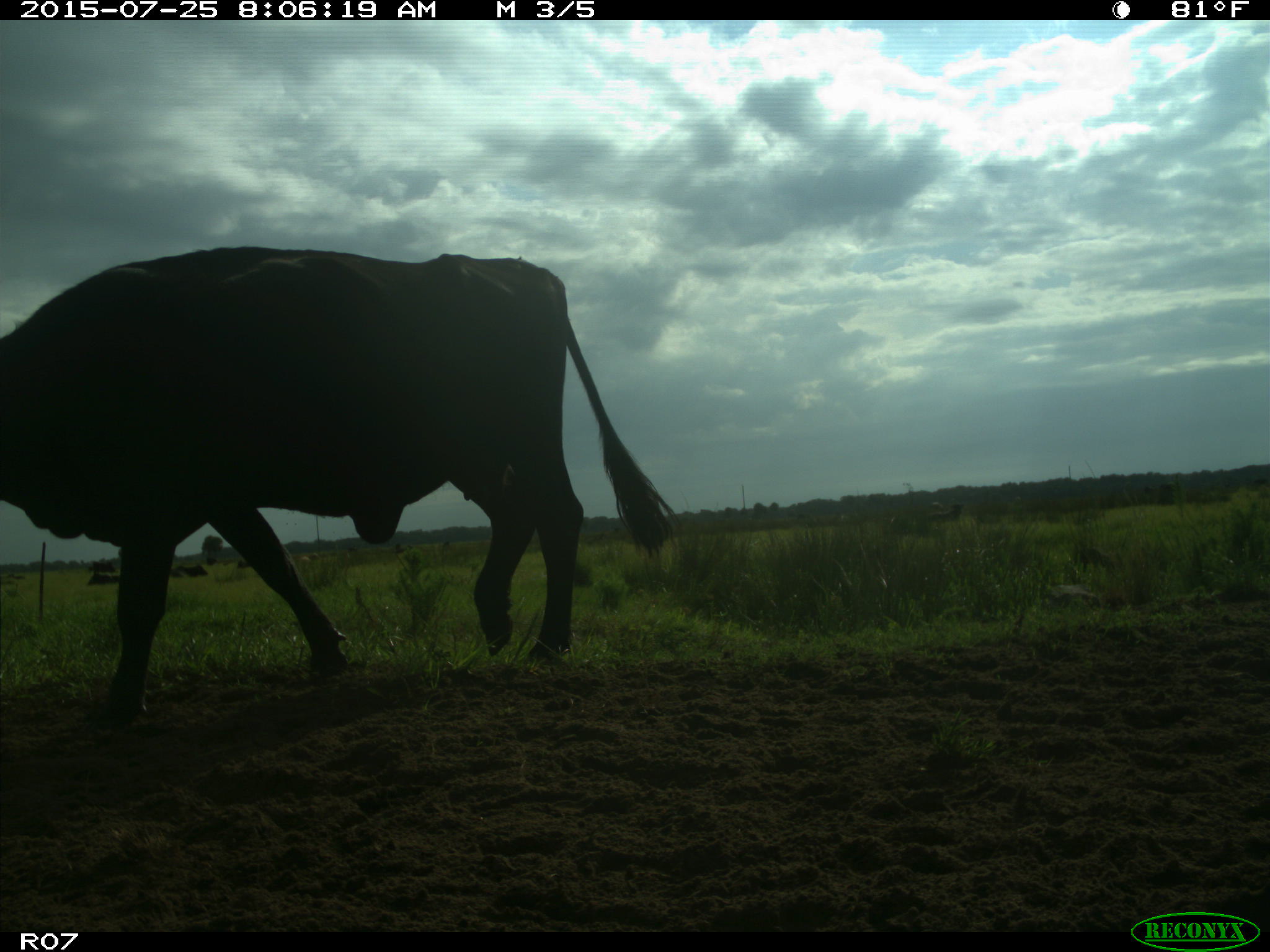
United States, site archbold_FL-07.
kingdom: Animalia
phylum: Chordata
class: Mammalia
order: Artiodactyla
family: Bovidae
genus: Bos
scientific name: Bos taurus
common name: domestic cow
Bos taurus (domestic cow).